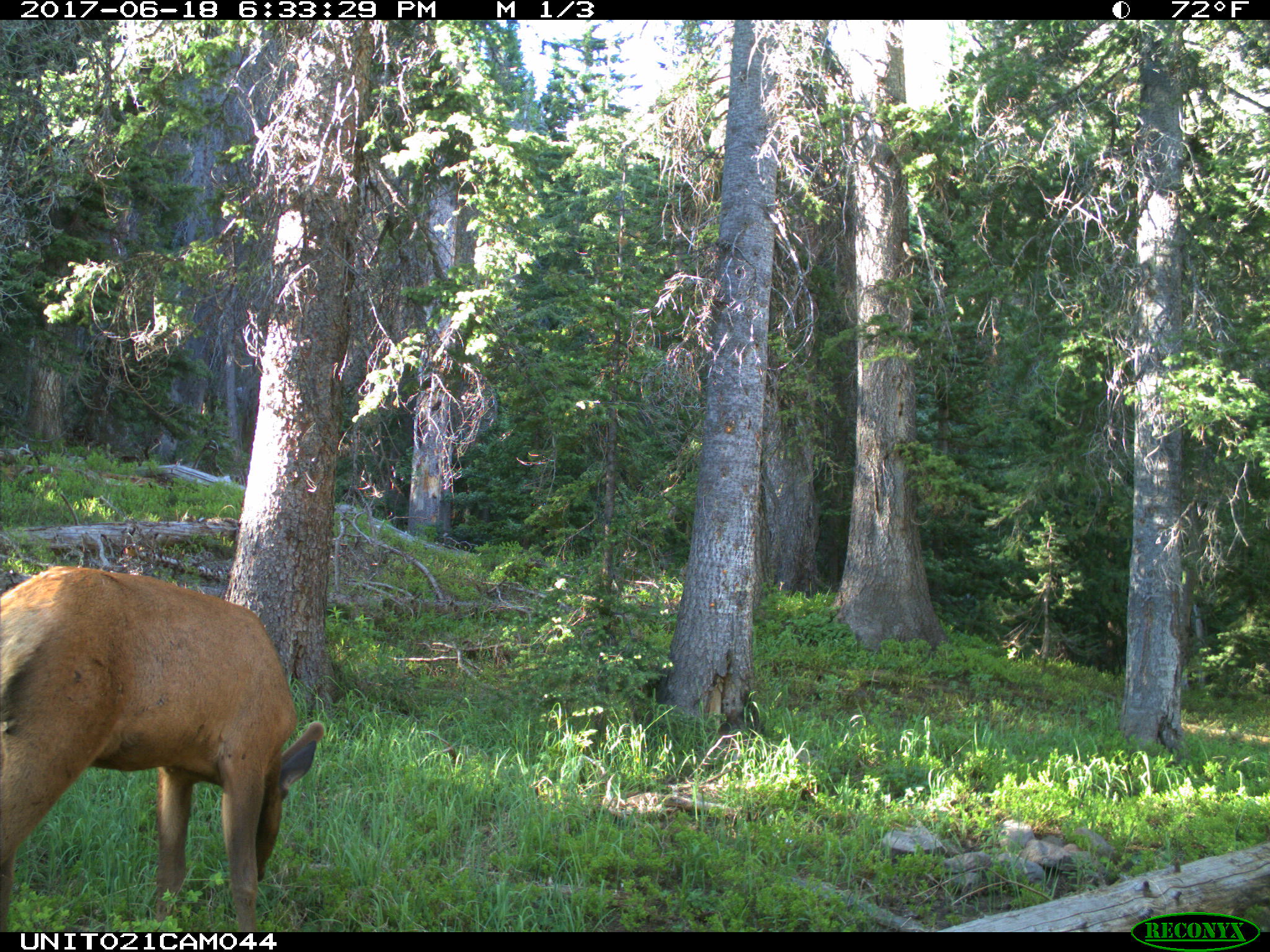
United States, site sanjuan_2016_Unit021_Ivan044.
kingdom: Animalia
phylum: Chordata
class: Mammalia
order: Artiodactyla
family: Cervidae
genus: Cervus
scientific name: Cervus elaphus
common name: red deer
Cervus elaphus (red deer).